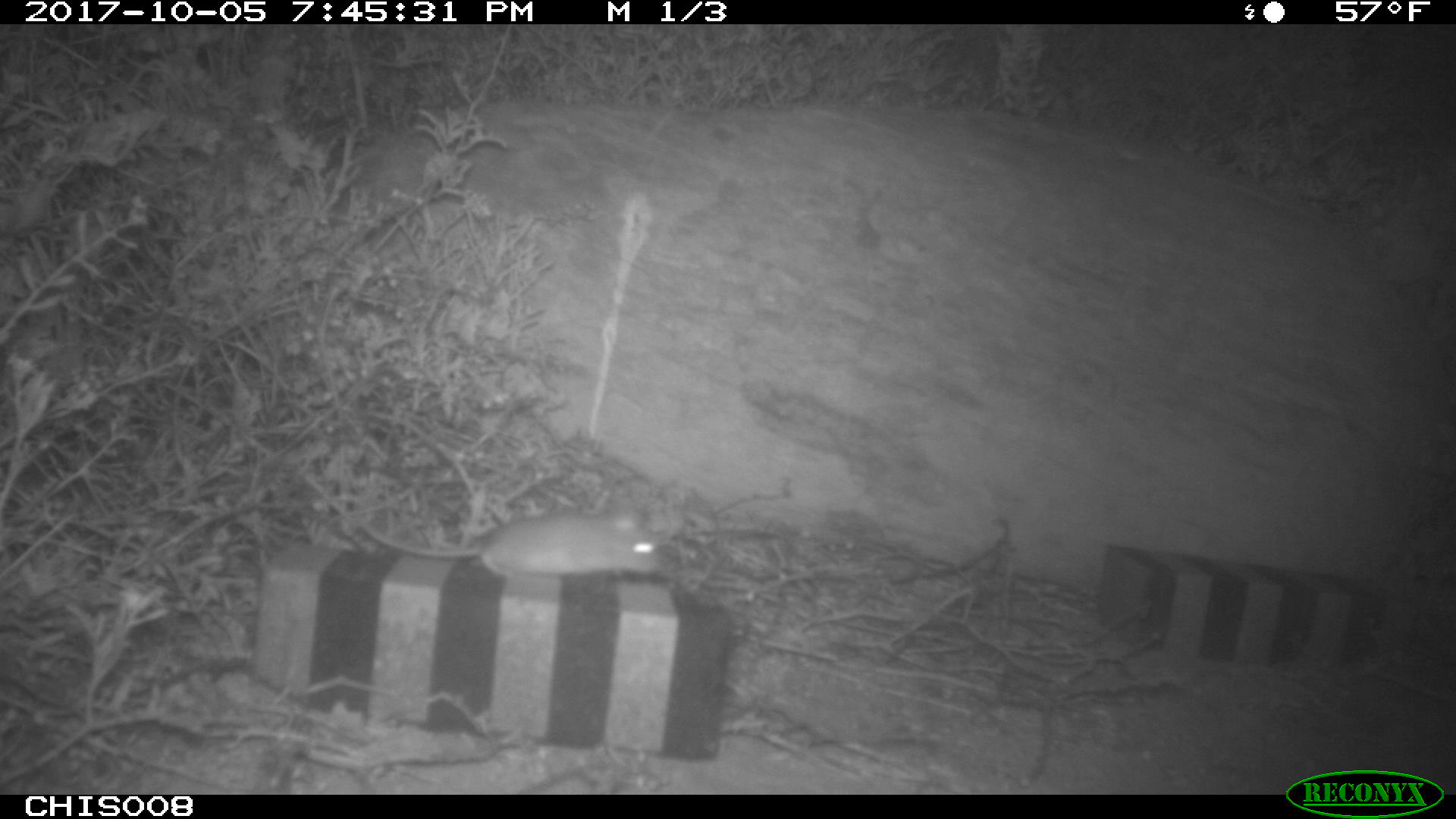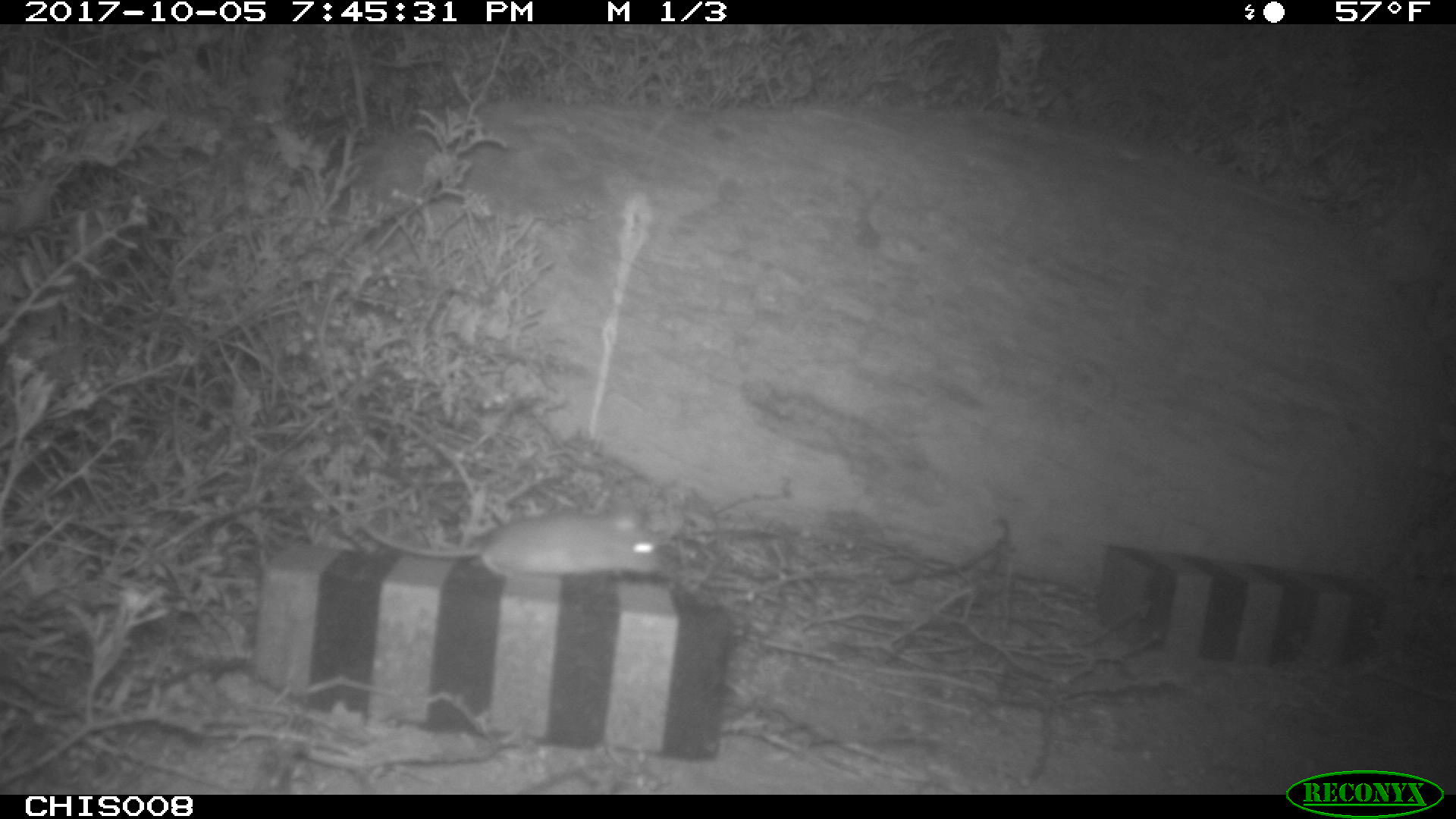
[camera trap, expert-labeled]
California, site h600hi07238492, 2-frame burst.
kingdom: Animalia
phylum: Chordata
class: Mammalia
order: Rodentia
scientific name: Rodentia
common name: rodent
Rodent (Rodentia).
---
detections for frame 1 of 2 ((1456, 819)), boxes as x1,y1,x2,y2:
rodent: 303,473,661,578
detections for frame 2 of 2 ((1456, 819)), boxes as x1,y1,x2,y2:
rodent: 359,504,663,579